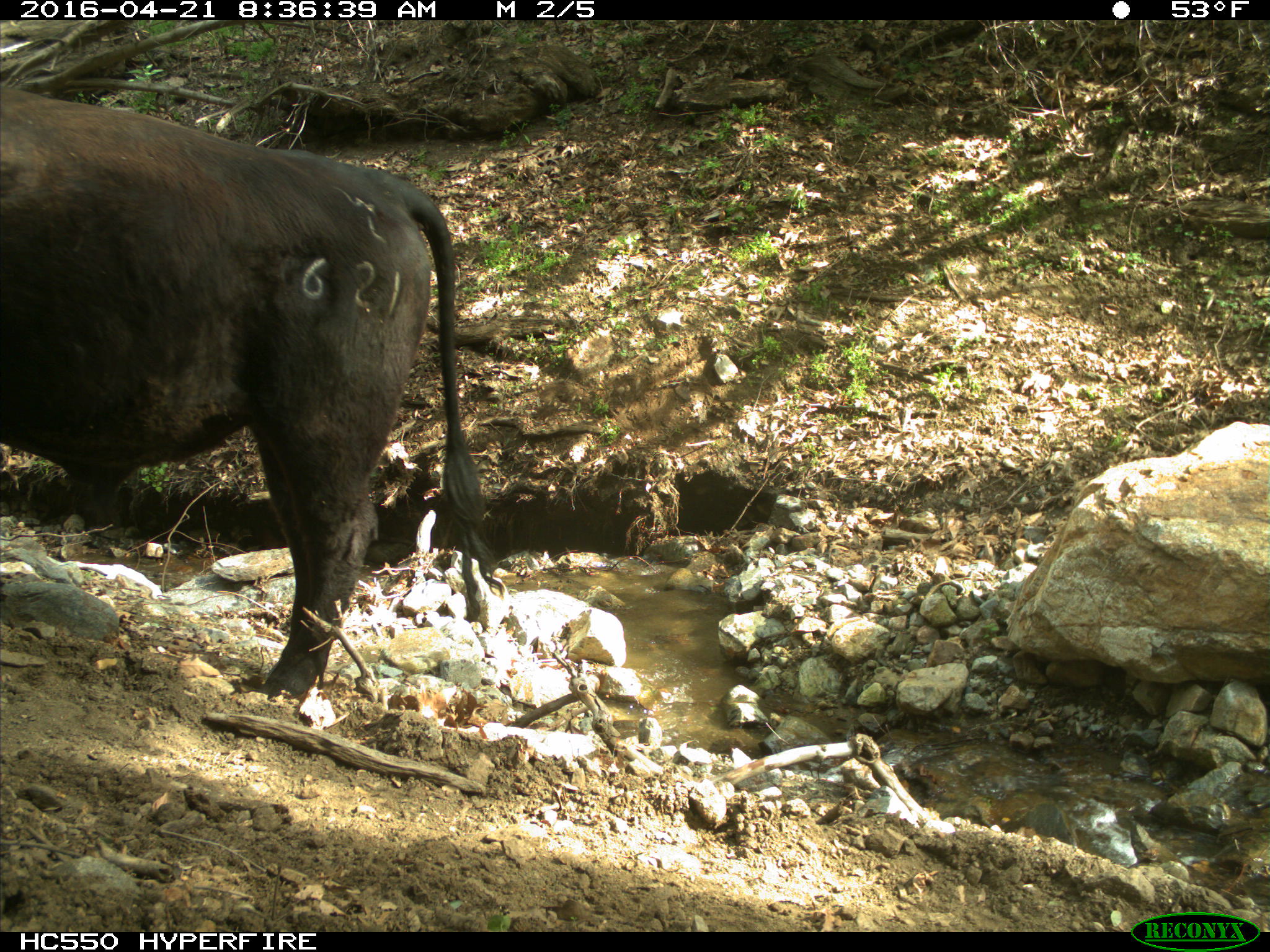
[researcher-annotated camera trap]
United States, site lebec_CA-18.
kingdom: Animalia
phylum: Chordata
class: Mammalia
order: Artiodactyla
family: Bovidae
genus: Bos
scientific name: Bos taurus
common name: domestic cow